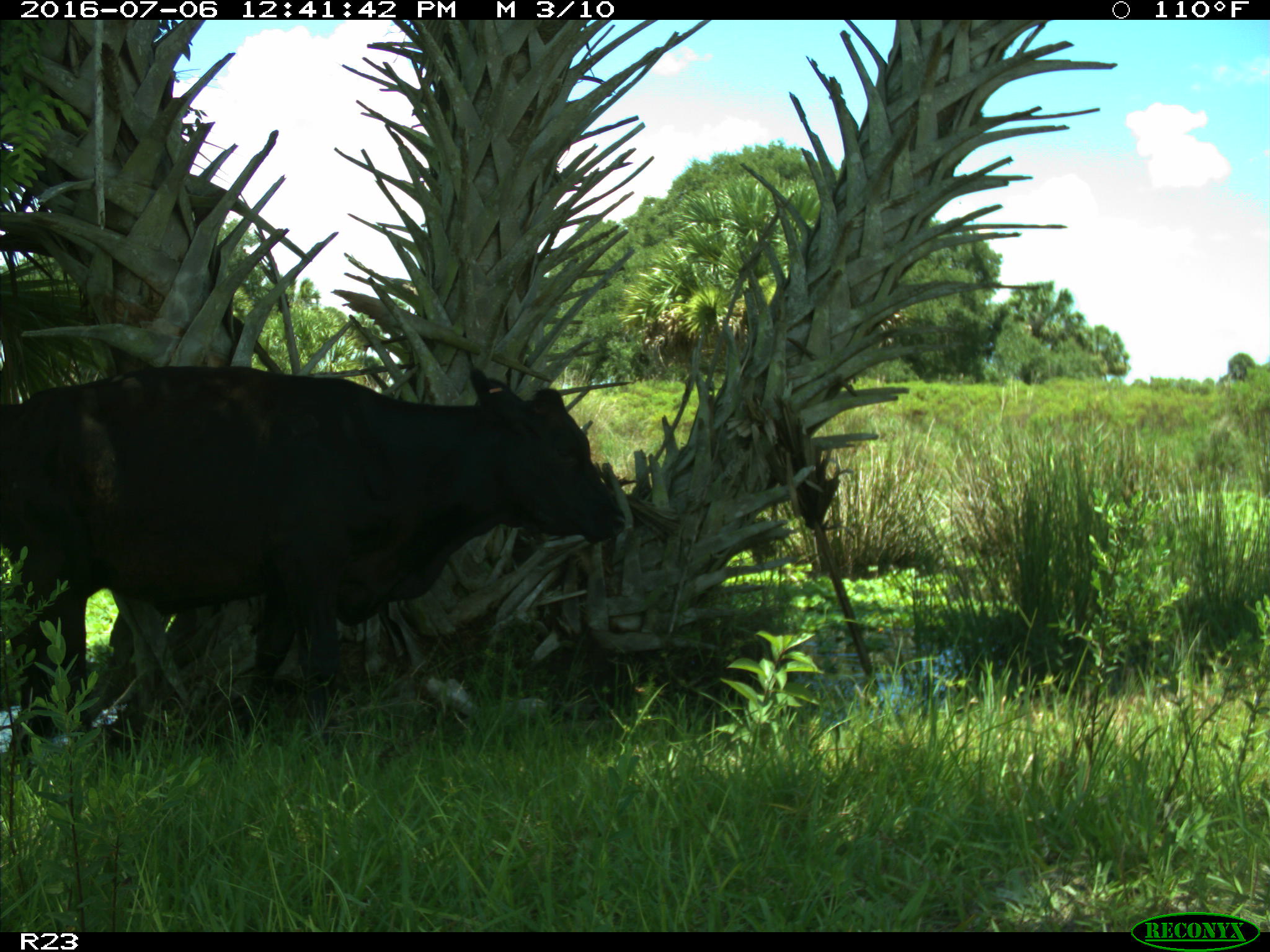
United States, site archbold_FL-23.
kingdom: Animalia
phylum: Chordata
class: Mammalia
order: Artiodactyla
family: Bovidae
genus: Bos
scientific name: Bos taurus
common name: domestic cow